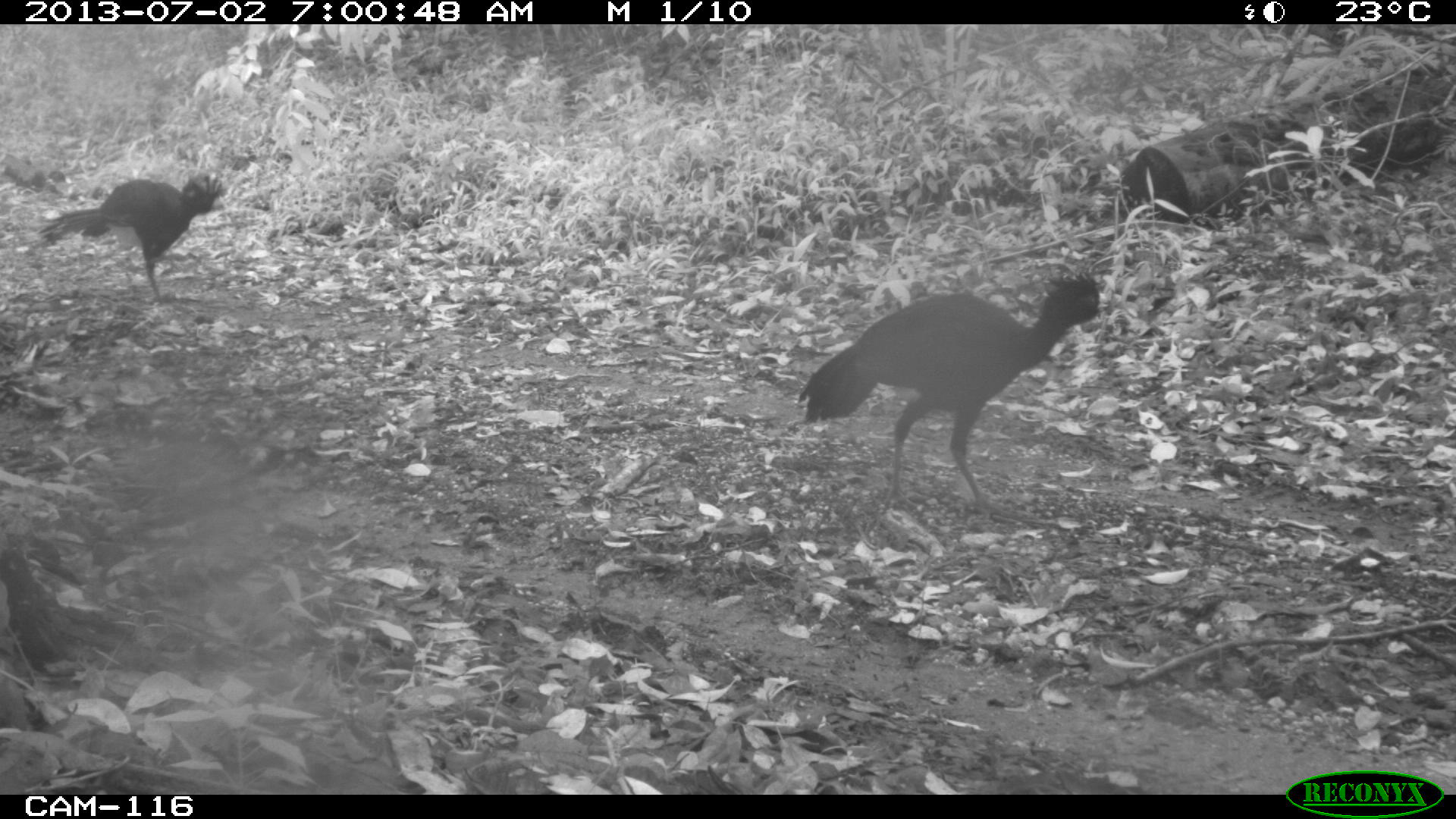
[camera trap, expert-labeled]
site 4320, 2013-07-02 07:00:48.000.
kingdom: Animalia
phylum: Chordata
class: Aves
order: Galliformes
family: Cracidae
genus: Crax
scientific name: Crax rubra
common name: great curassow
Crax rubra (great curassow), count 2.